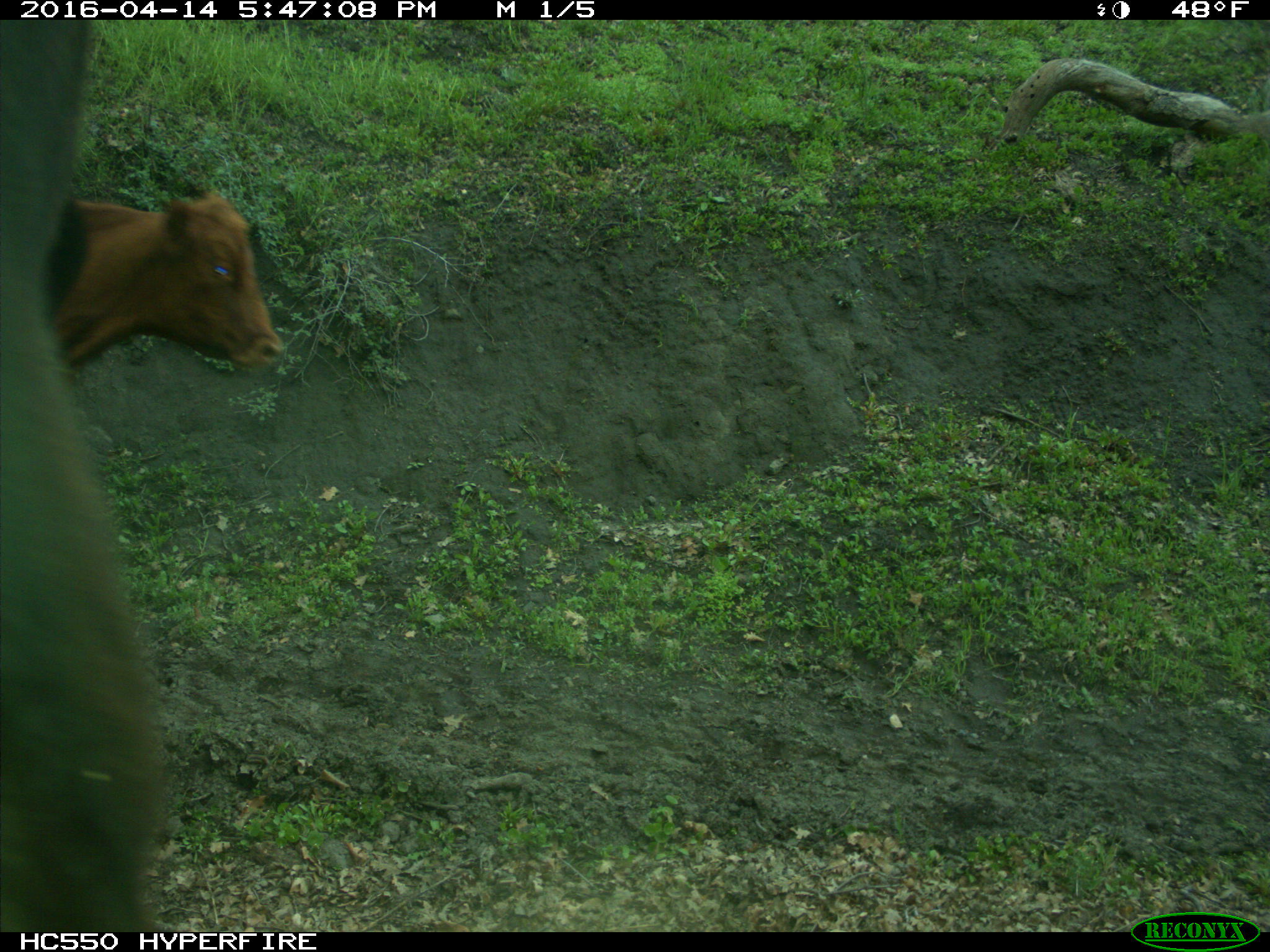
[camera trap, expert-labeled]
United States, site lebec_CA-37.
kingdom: Animalia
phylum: Chordata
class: Mammalia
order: Artiodactyla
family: Bovidae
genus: Bos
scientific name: Bos taurus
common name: domestic cow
Bos taurus (domestic cow).